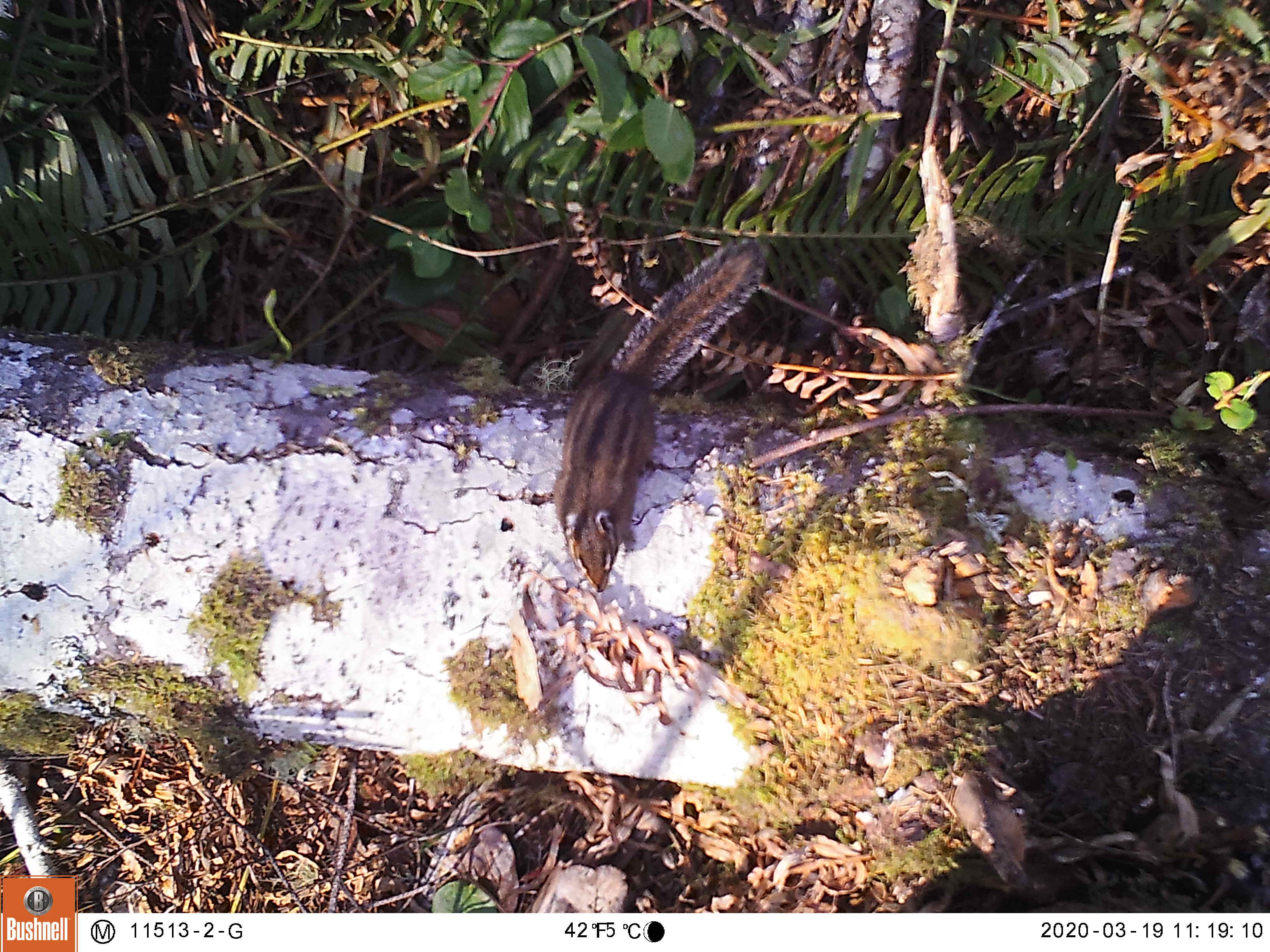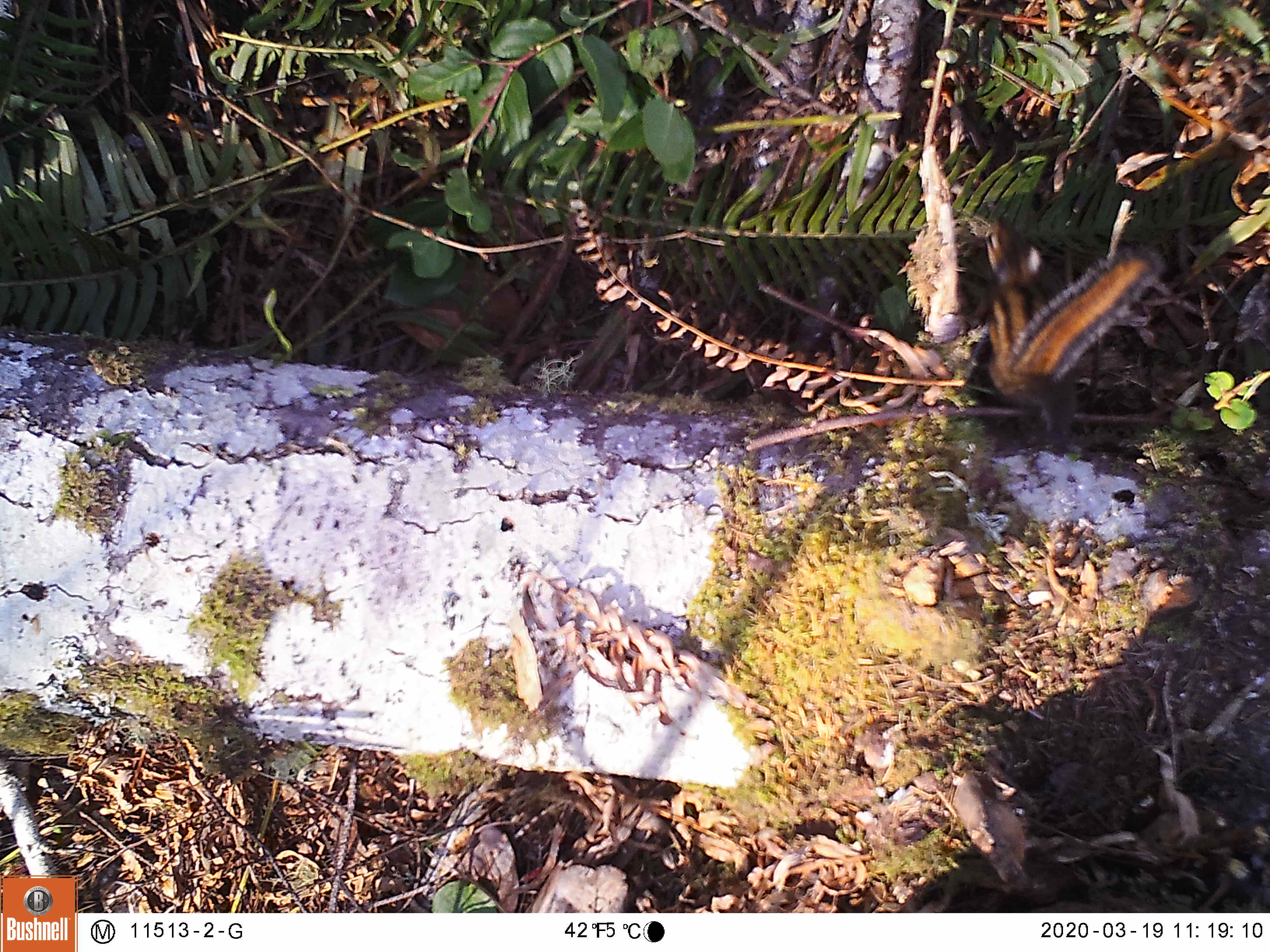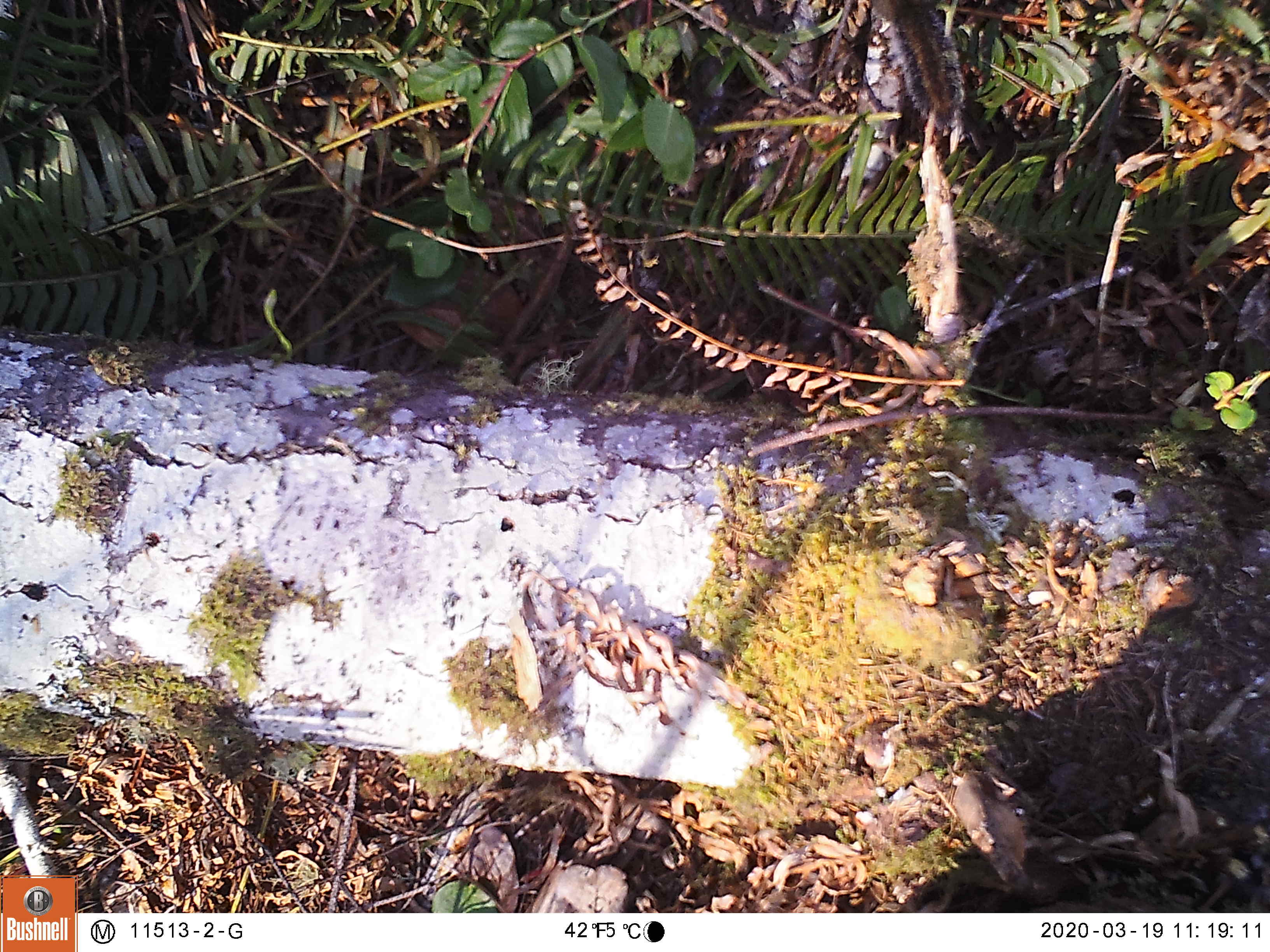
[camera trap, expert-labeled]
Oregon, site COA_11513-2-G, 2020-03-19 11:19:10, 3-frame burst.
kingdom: Animalia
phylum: Chordata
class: Mammalia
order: Rodentia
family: Sciuridae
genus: Neotamias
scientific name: Neotamias townsendii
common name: townsend's chipmunk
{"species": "townsend's chipmunk (Neotamias townsendii)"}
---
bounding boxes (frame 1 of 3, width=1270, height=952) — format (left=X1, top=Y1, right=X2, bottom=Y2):
townsend's chipmunk: (left=543, top=217, right=785, bottom=598)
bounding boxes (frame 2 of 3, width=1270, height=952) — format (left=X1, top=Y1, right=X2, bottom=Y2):
townsend's chipmunk: (left=966, top=207, right=1174, bottom=461)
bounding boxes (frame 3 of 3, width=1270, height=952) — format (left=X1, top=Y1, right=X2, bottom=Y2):
townsend's chipmunk: (left=876, top=0, right=971, bottom=133)